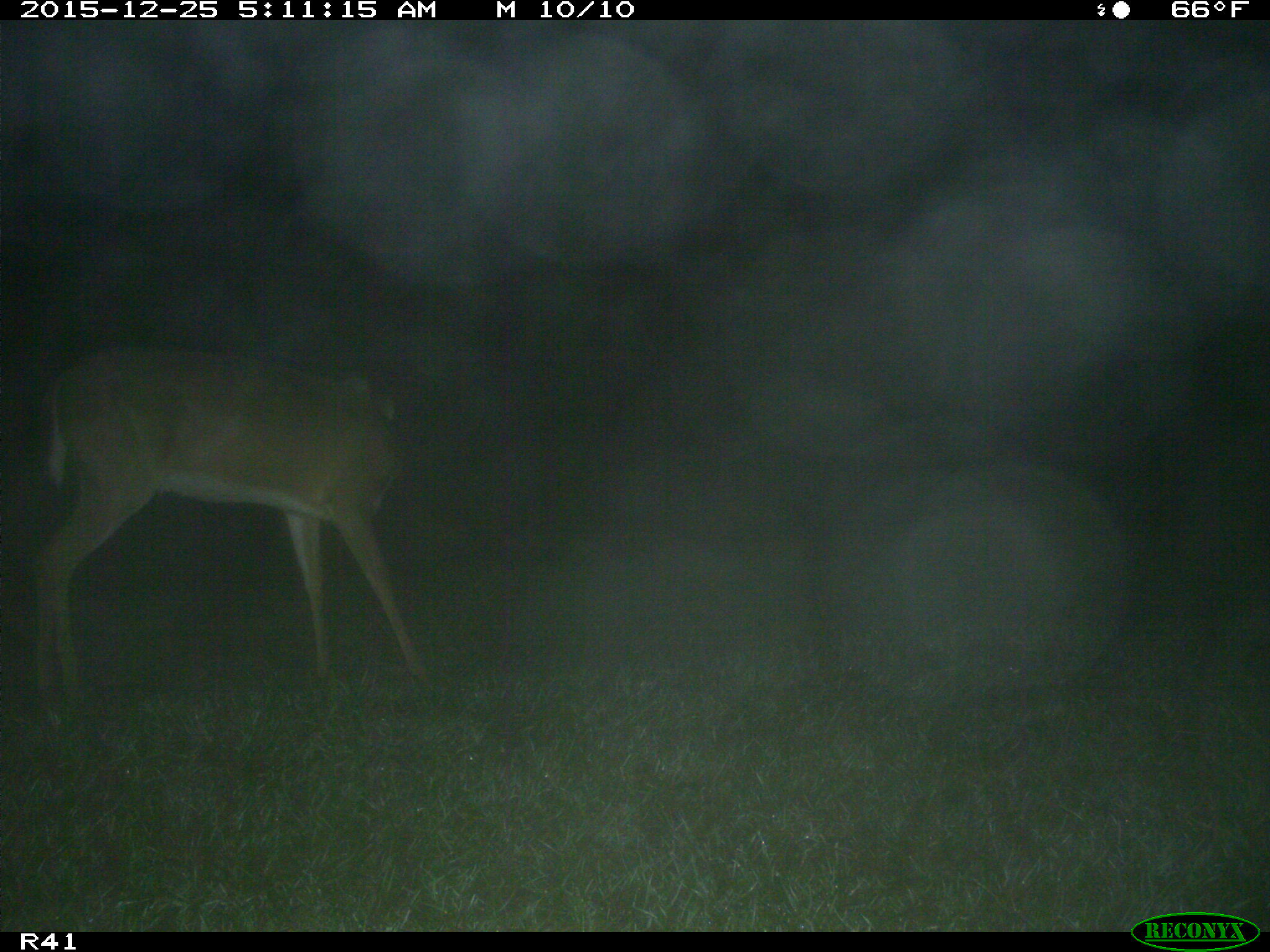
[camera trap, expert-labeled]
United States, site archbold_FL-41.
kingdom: Animalia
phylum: Chordata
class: Mammalia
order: Artiodactyla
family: Cervidae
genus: Odocoileus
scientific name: Odocoileus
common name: deer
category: unidentified deer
Unidentified deer (deer) (Odocoileus).